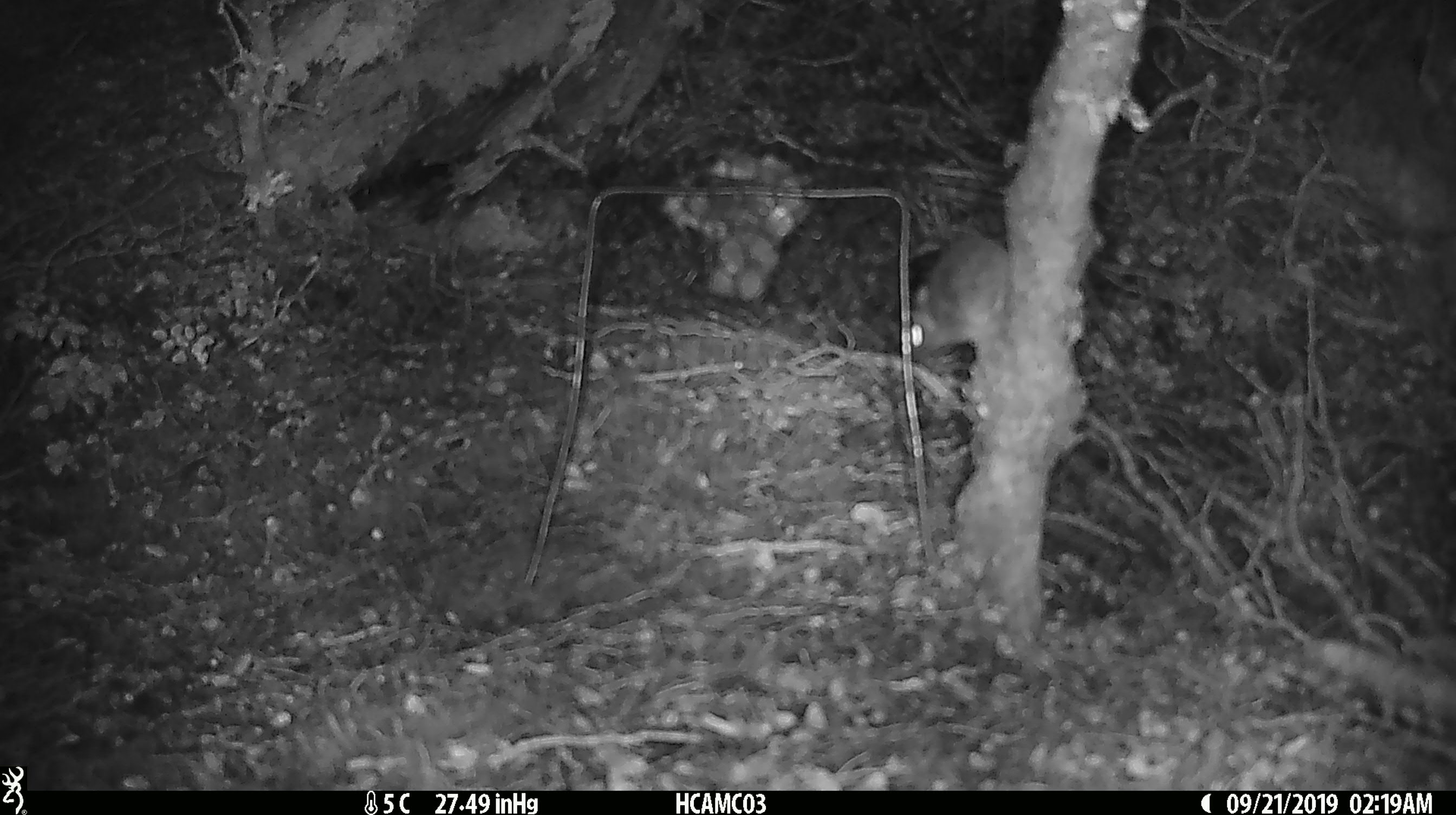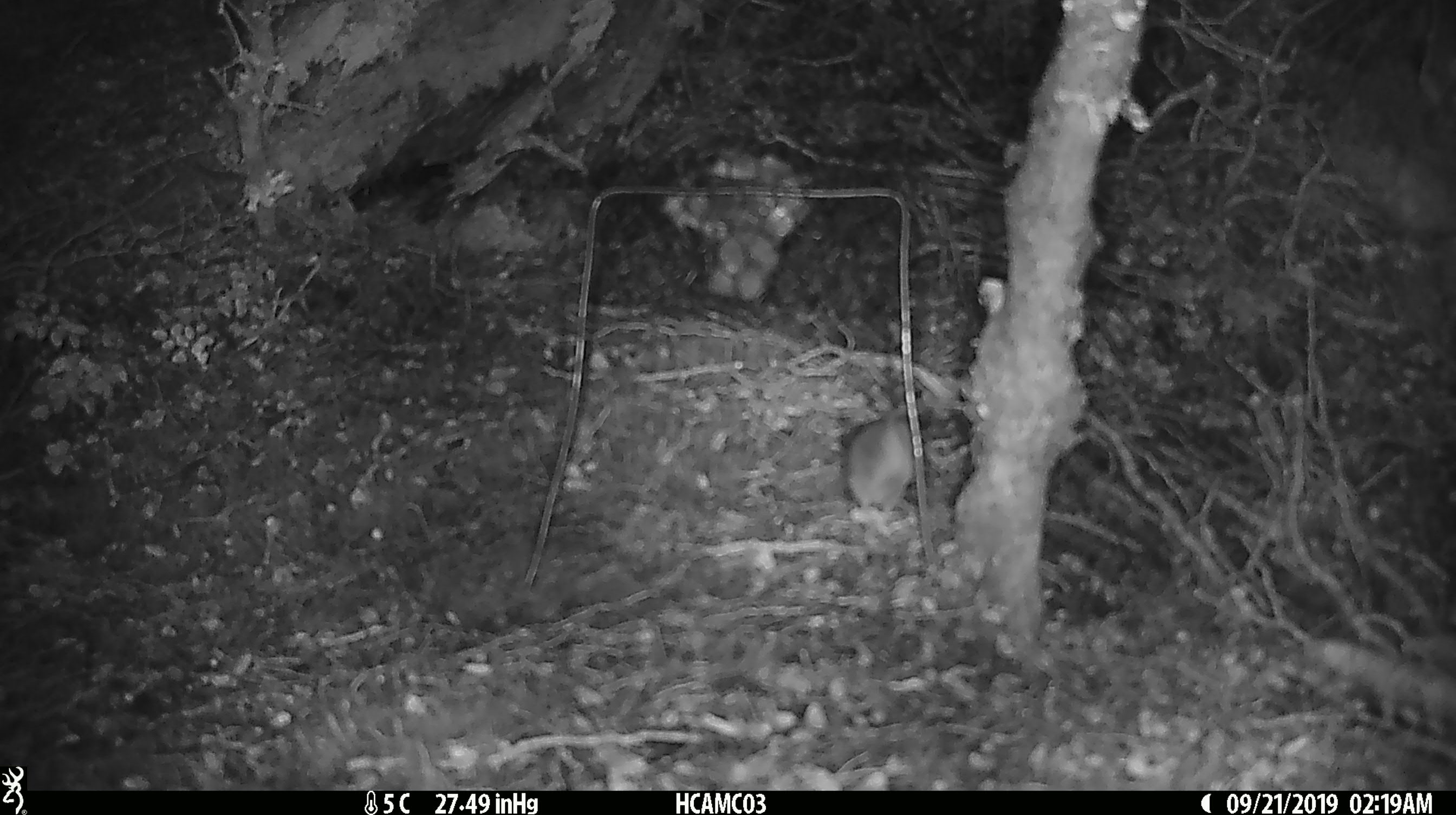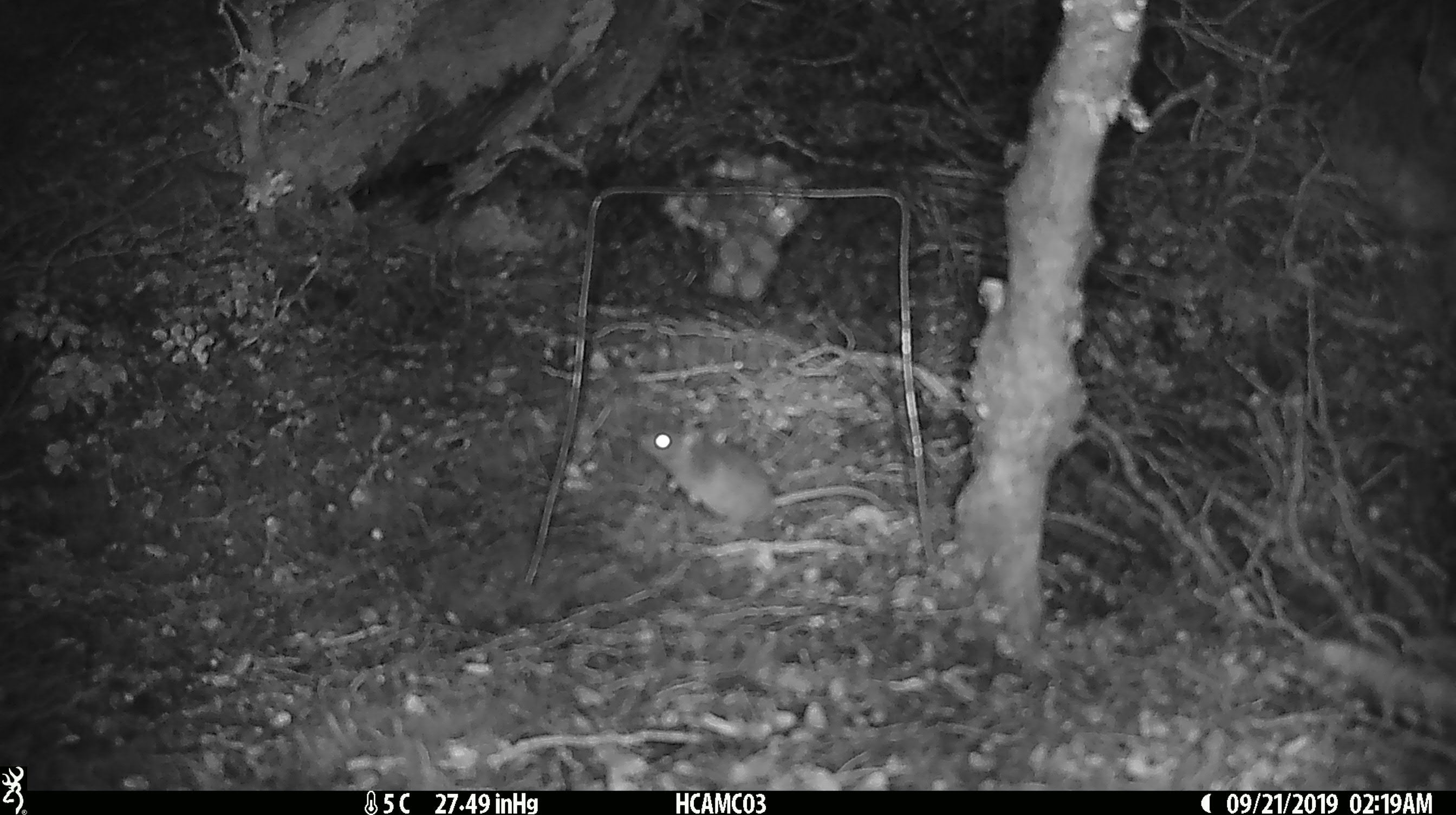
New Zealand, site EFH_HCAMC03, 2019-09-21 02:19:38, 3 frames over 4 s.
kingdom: Animalia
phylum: Chordata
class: Mammalia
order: Rodentia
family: Muridae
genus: Mus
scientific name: Mus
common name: mouse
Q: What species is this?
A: Mouse (Mus).